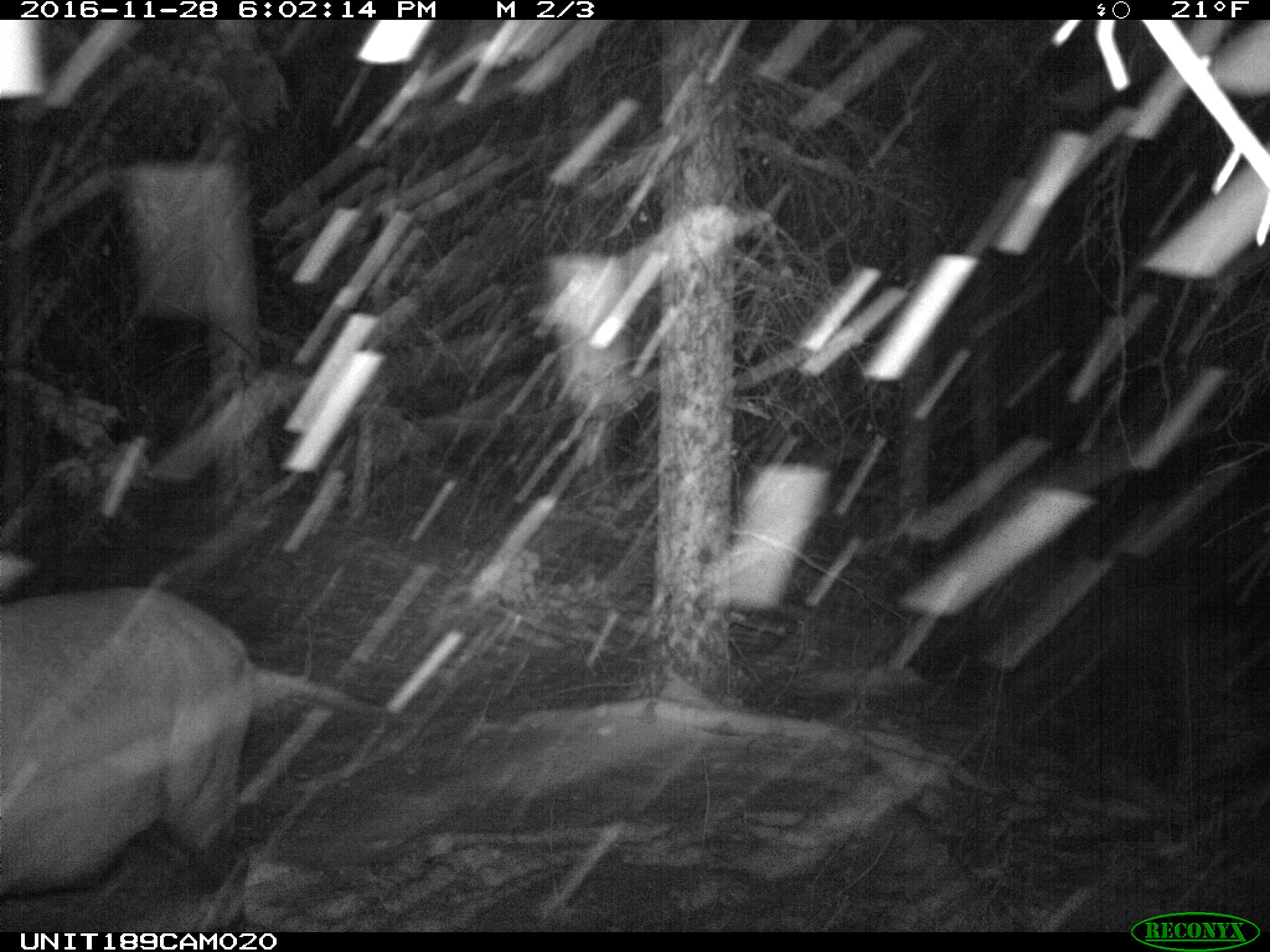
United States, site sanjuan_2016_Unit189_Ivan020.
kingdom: Animalia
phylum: Chordata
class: Mammalia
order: Artiodactyla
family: Cervidae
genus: Cervus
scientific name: Cervus elaphus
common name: red deer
Cervus elaphus (red deer).